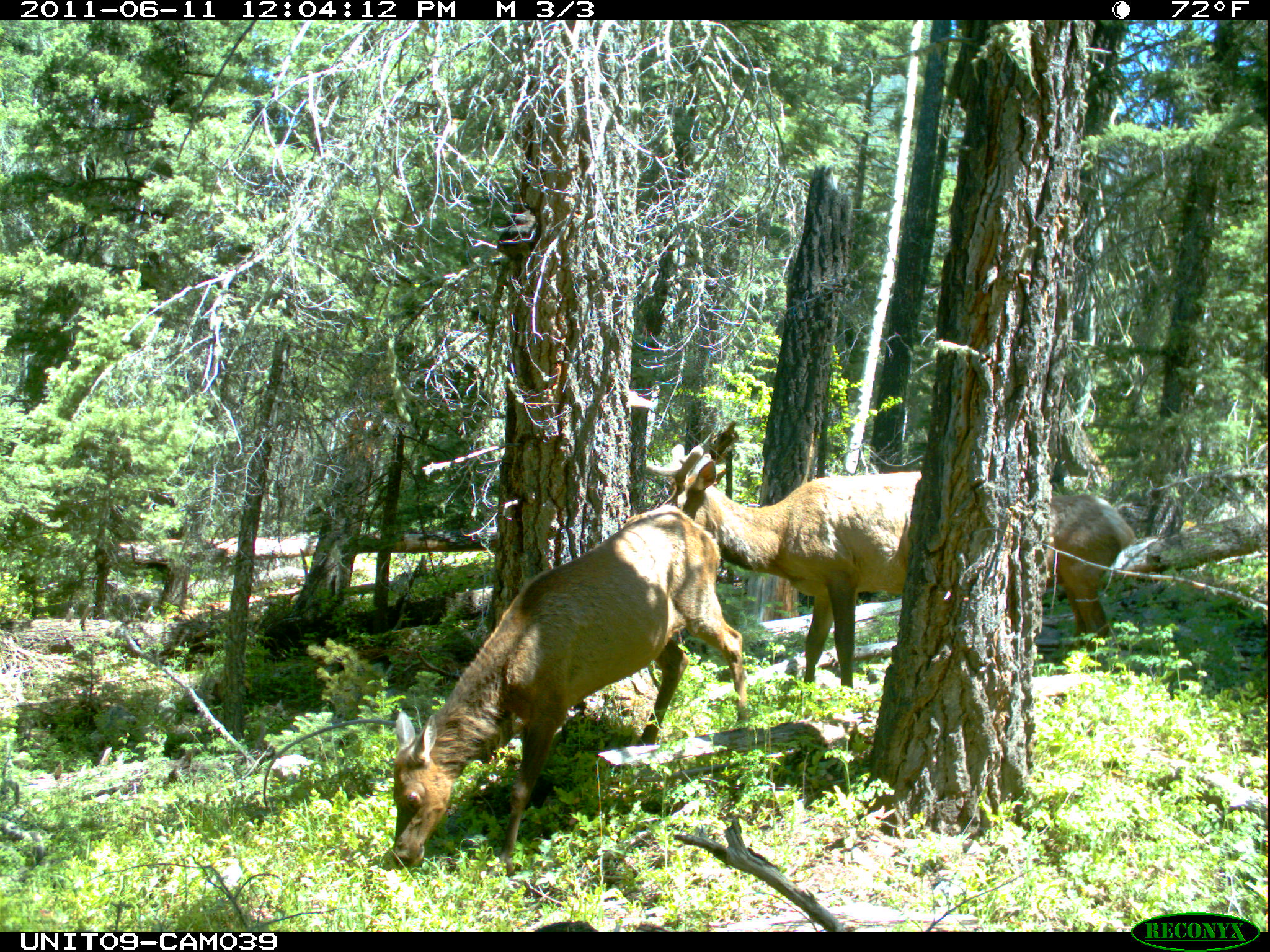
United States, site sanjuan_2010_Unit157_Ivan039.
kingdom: Animalia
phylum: Chordata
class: Mammalia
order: Artiodactyla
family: Cervidae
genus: Cervus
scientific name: Cervus elaphus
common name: red deer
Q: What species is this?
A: Cervus elaphus (red deer).